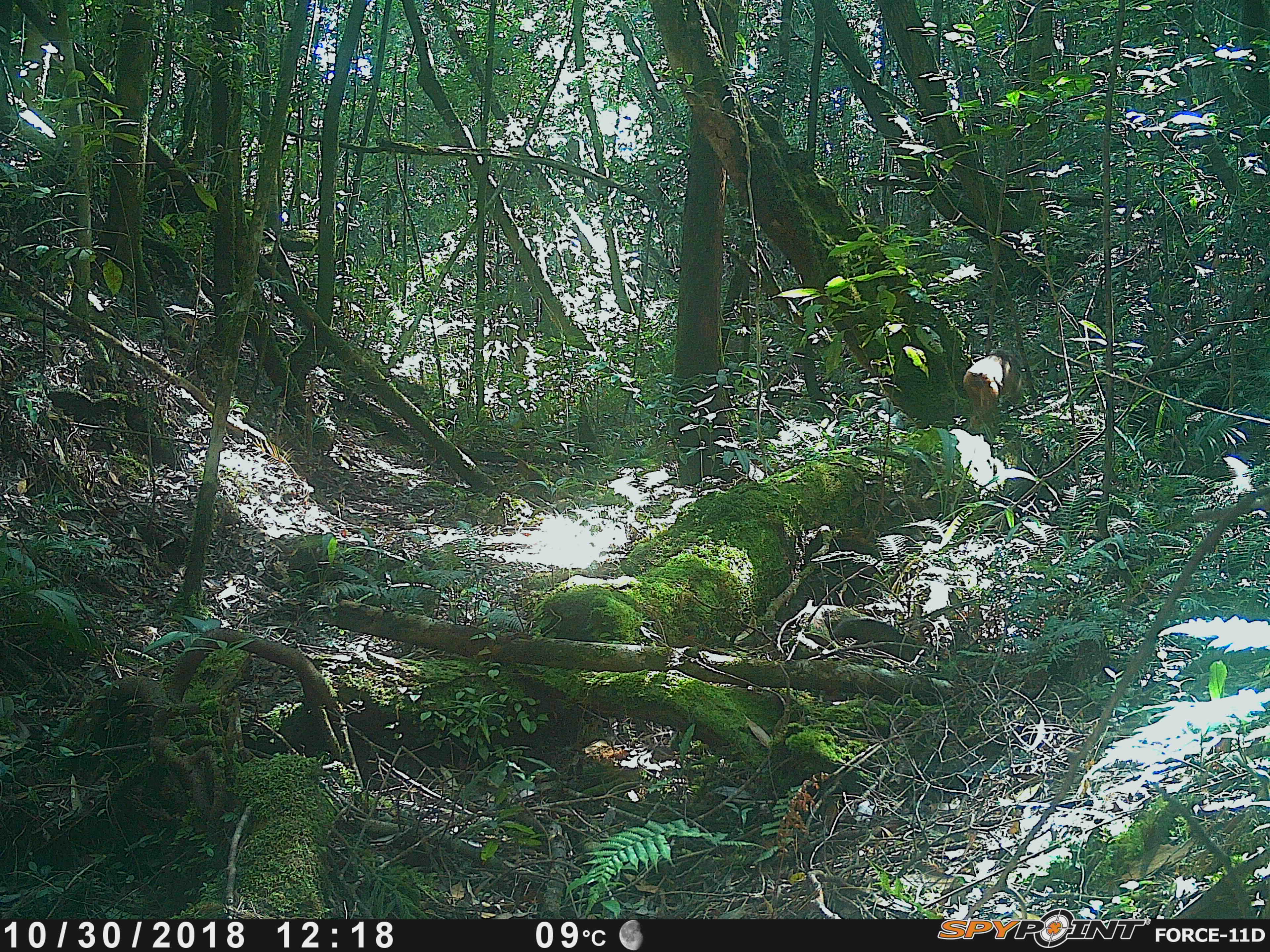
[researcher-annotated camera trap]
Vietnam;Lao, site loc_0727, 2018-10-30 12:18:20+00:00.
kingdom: Animalia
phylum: Chordata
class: Mammalia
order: Primates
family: Cercopithecidae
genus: Macaca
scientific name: Macaca arctoides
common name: stump-tailed macaque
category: stump tailed macaque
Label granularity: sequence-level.